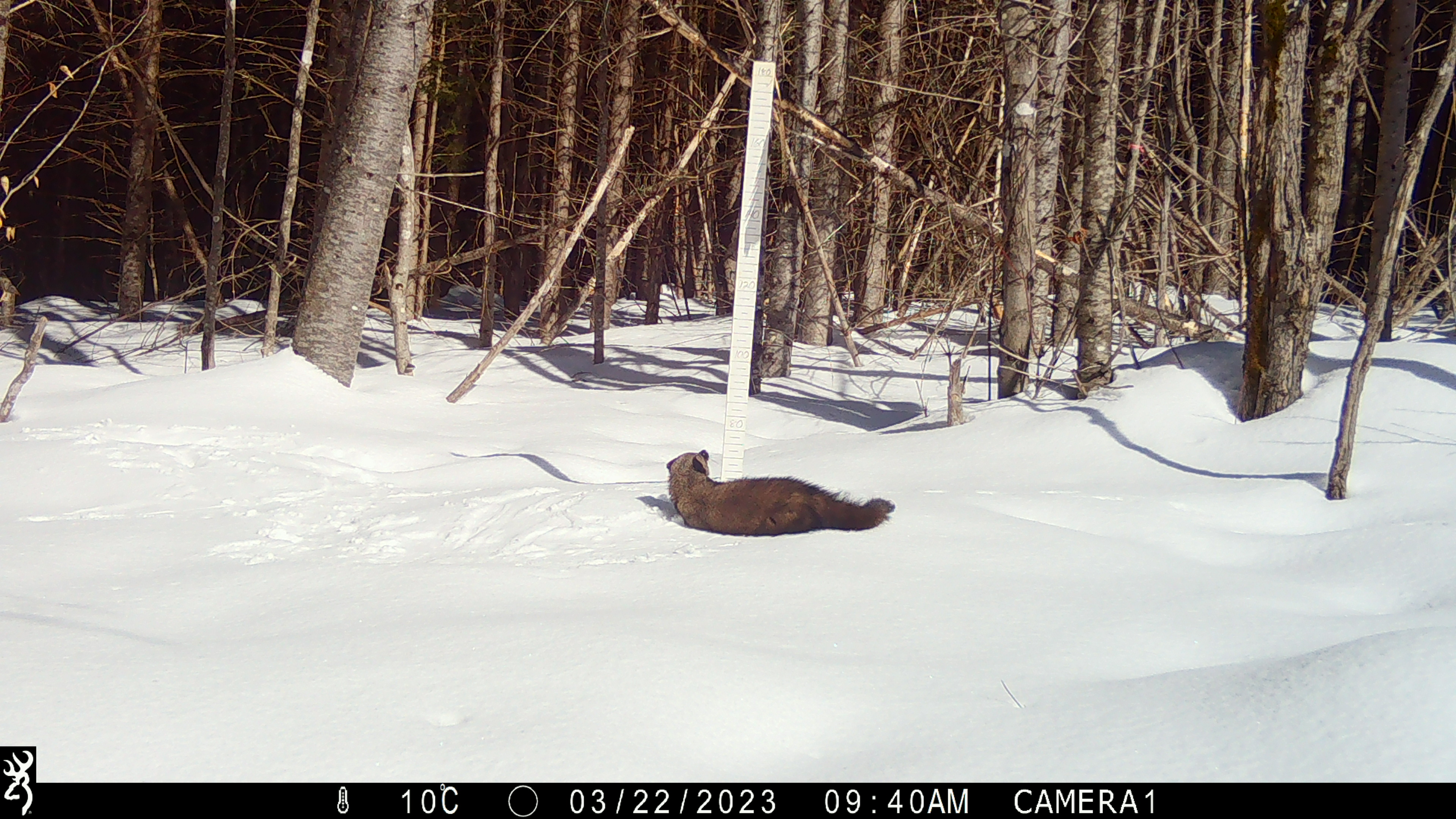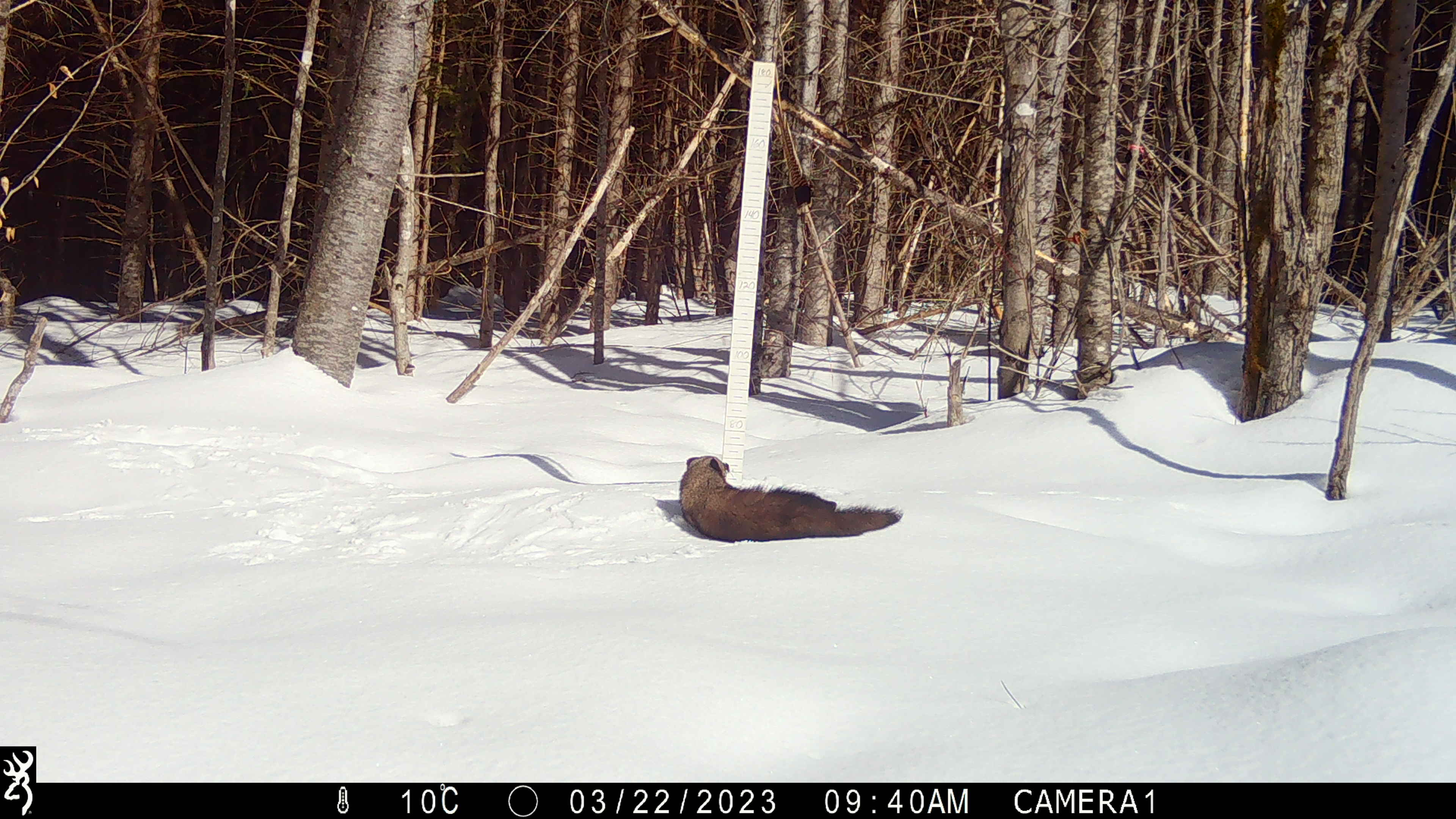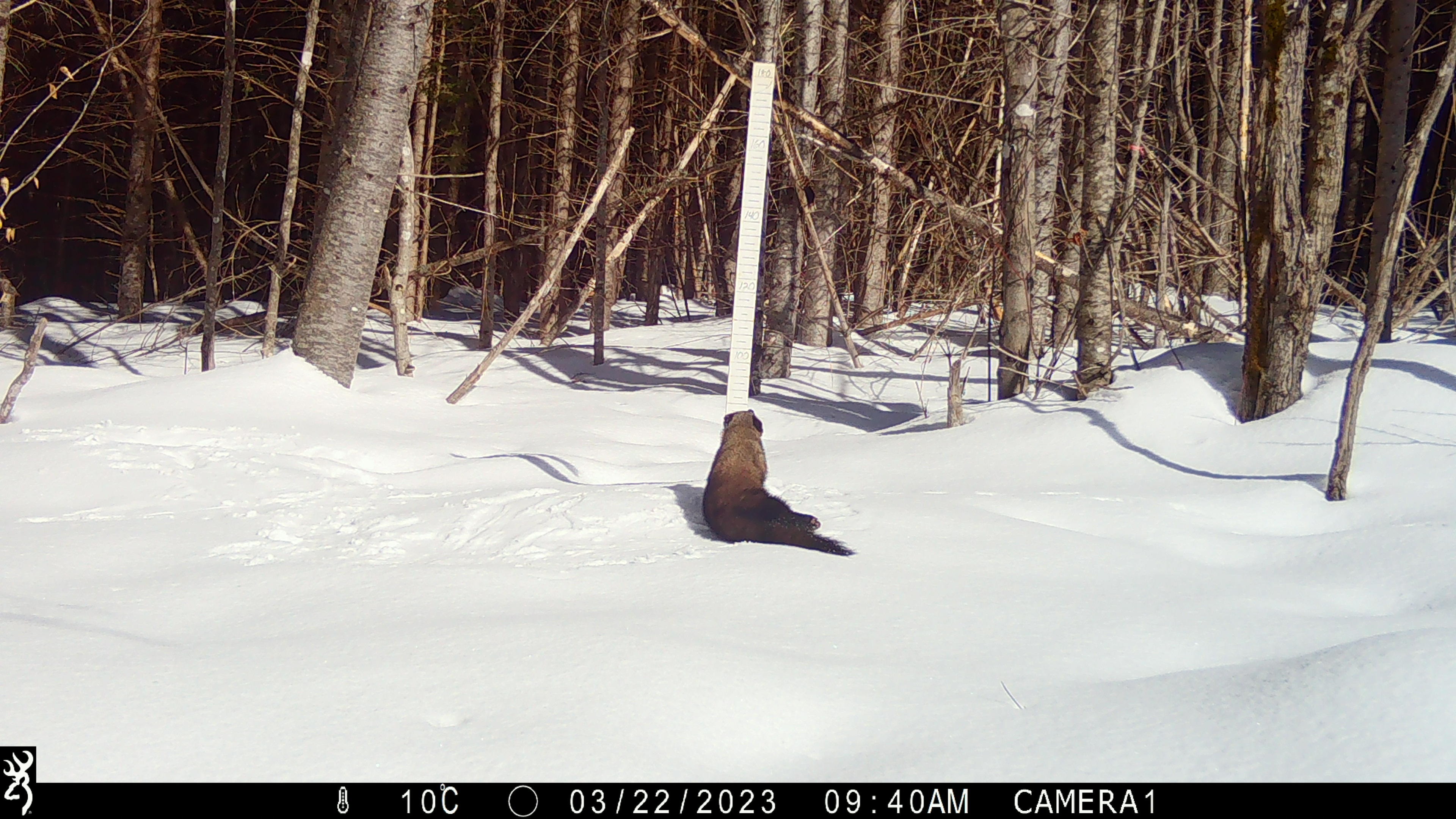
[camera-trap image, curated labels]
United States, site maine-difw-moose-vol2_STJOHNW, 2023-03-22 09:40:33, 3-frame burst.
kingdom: Animalia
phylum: Chordata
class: Mammalia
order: Carnivora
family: Mustelidae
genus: Pekania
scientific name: Pekania pennanti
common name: fisher